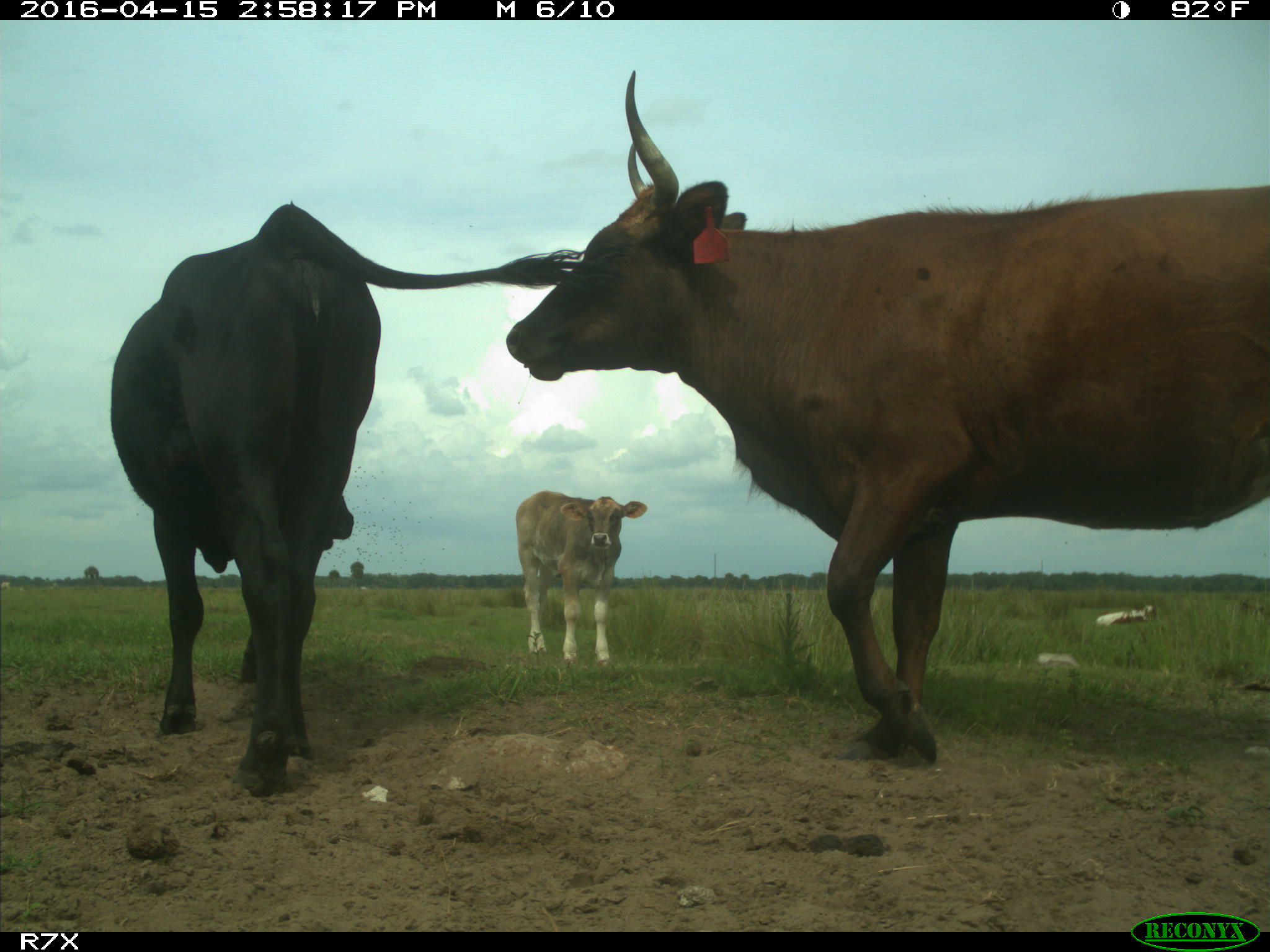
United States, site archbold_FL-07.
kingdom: Animalia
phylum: Chordata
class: Mammalia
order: Artiodactyla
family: Bovidae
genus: Bos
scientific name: Bos taurus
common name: domestic cow